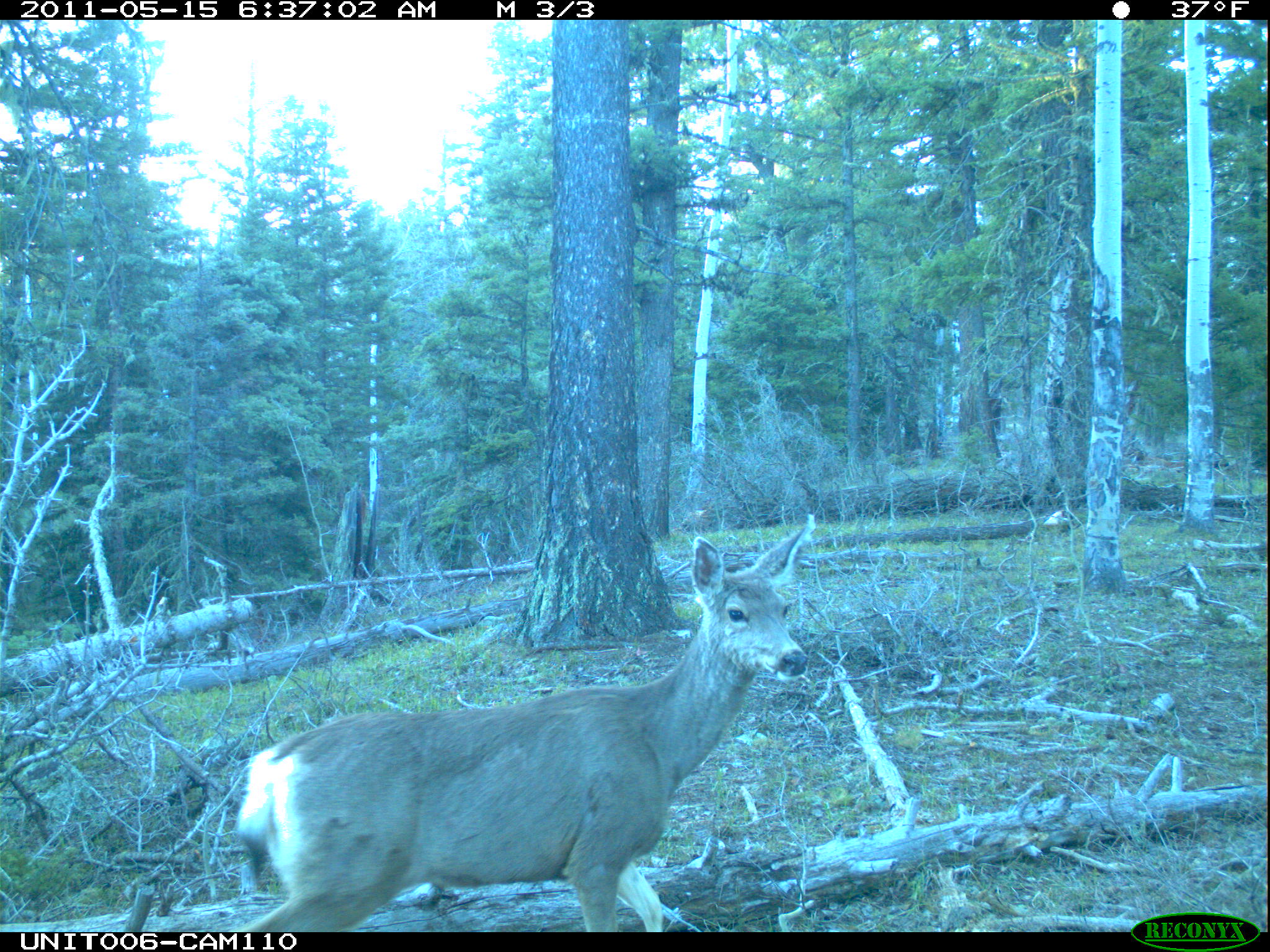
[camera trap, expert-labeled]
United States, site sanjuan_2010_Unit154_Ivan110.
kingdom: Animalia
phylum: Chordata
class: Mammalia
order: Artiodactyla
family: Cervidae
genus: Odocoileus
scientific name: Odocoileus hemionus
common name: mule deer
Odocoileus hemionus (mule deer).